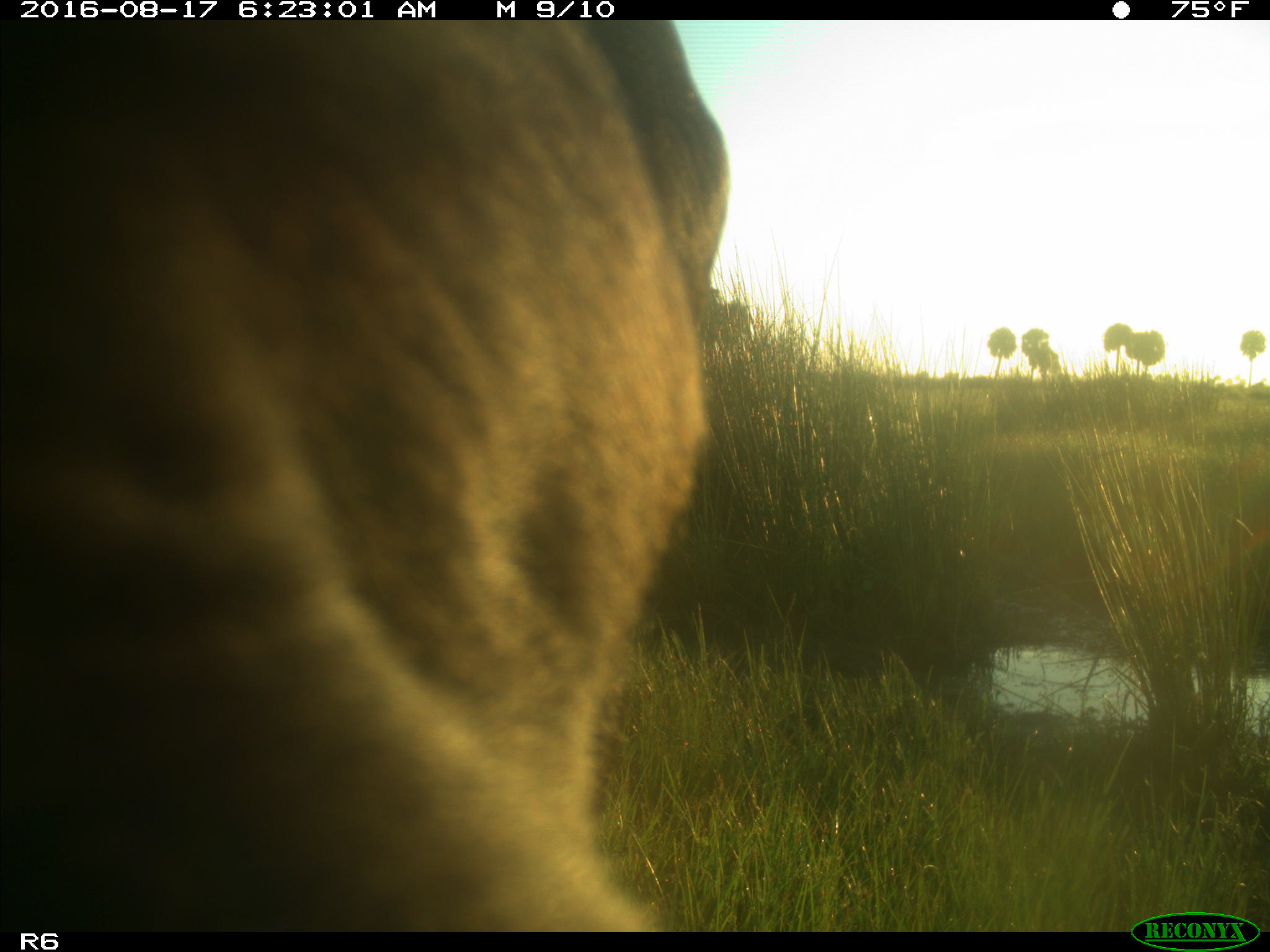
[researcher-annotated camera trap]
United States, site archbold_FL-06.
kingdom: Animalia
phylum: Chordata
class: Mammalia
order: Artiodactyla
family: Bovidae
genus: Bos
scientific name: Bos taurus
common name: domestic cow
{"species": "Bos taurus (domestic cow)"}